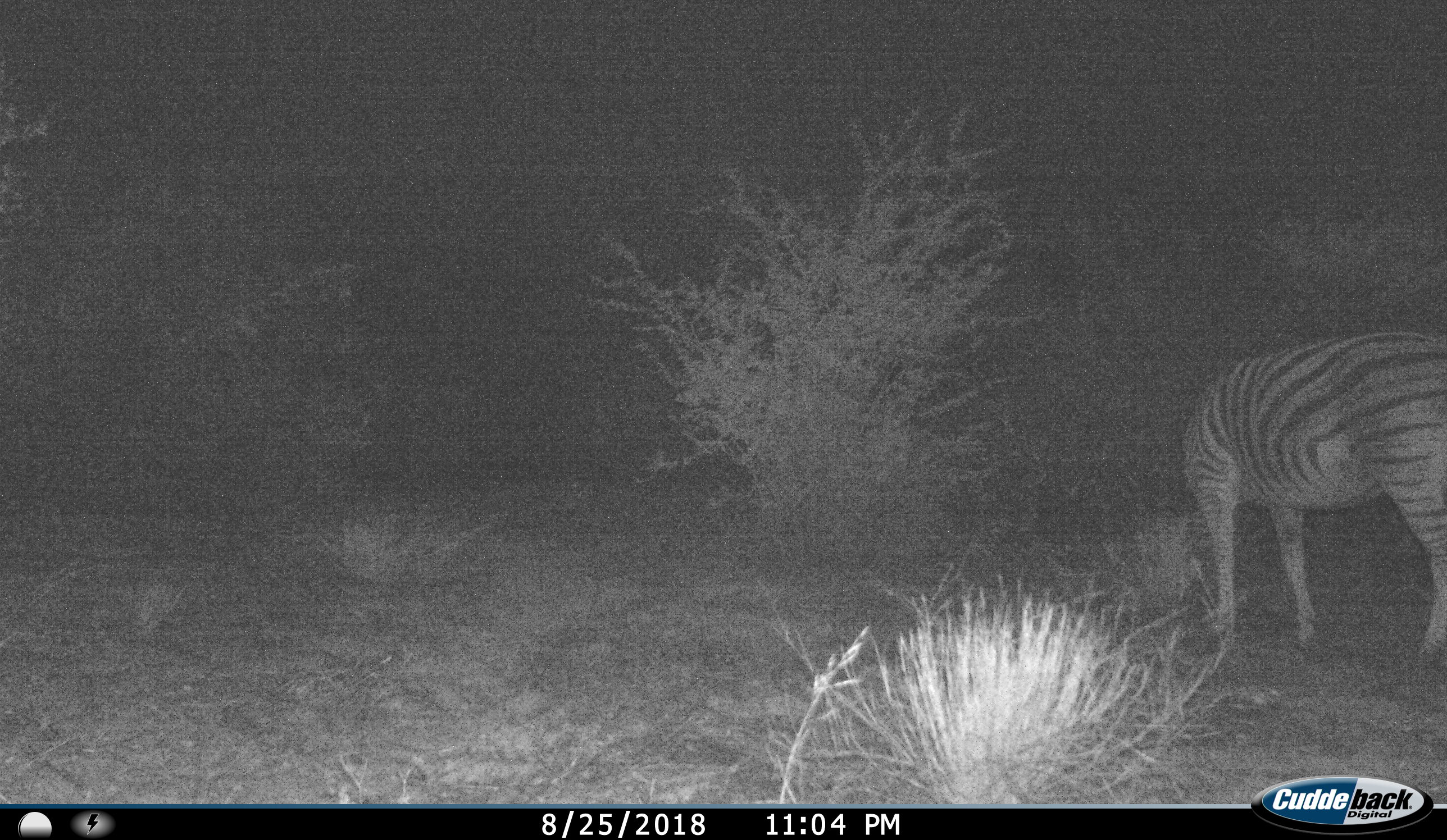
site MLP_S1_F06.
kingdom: Animalia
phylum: Chordata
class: Mammalia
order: Perissodactyla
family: Equidae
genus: Equus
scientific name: Equus quagga burchellii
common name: burchell's zebra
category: zebraburchells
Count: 1.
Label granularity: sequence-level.